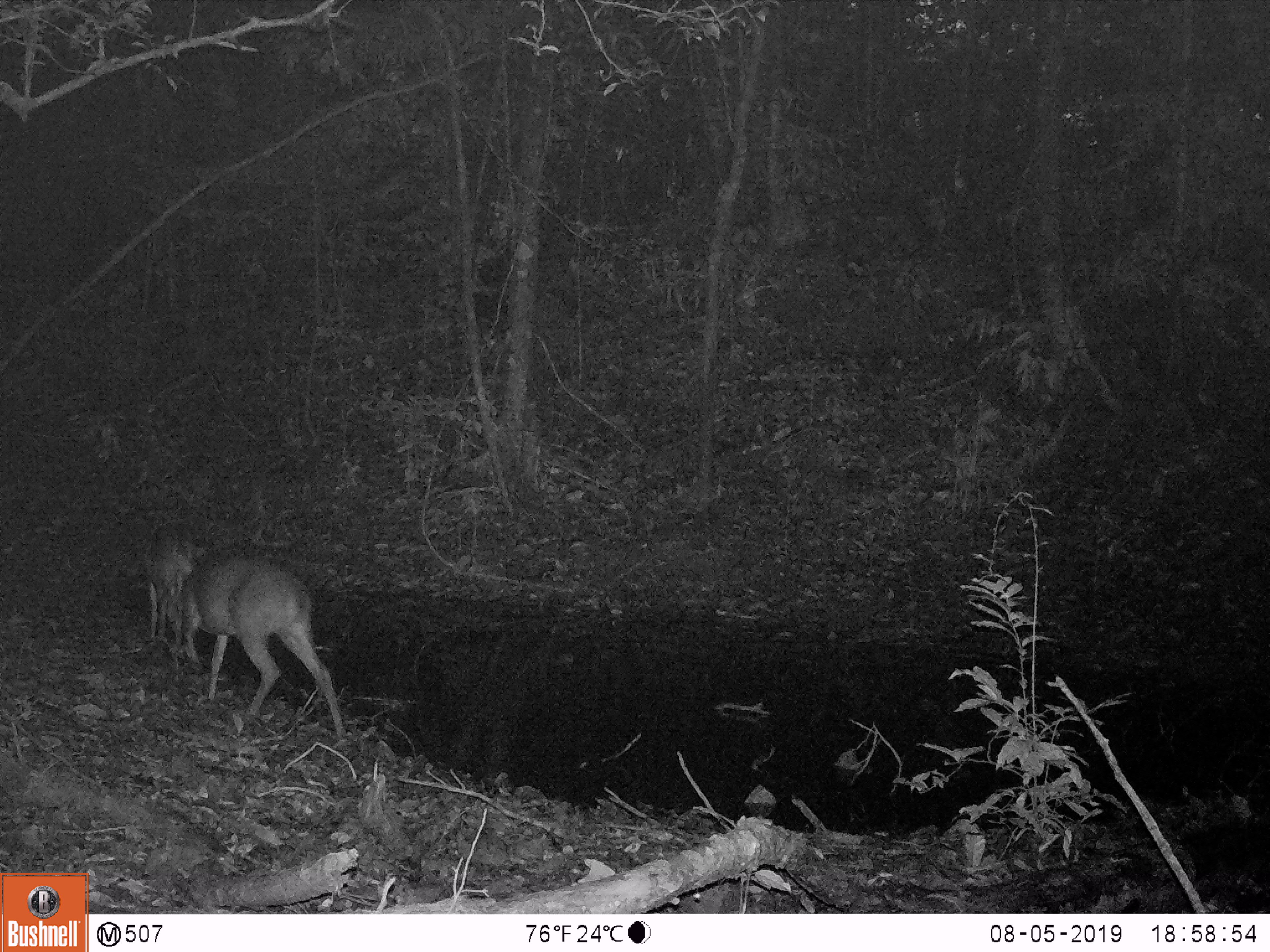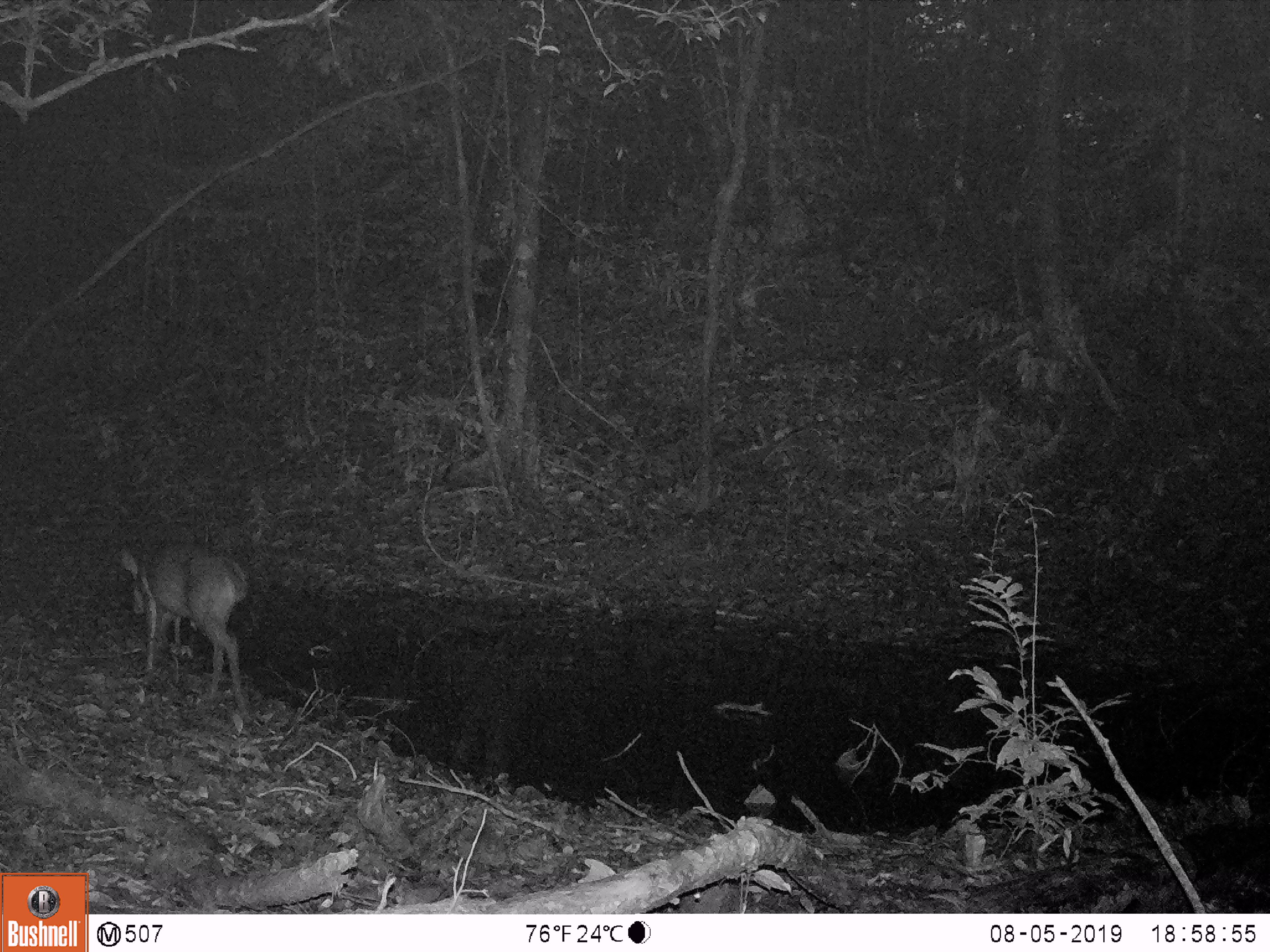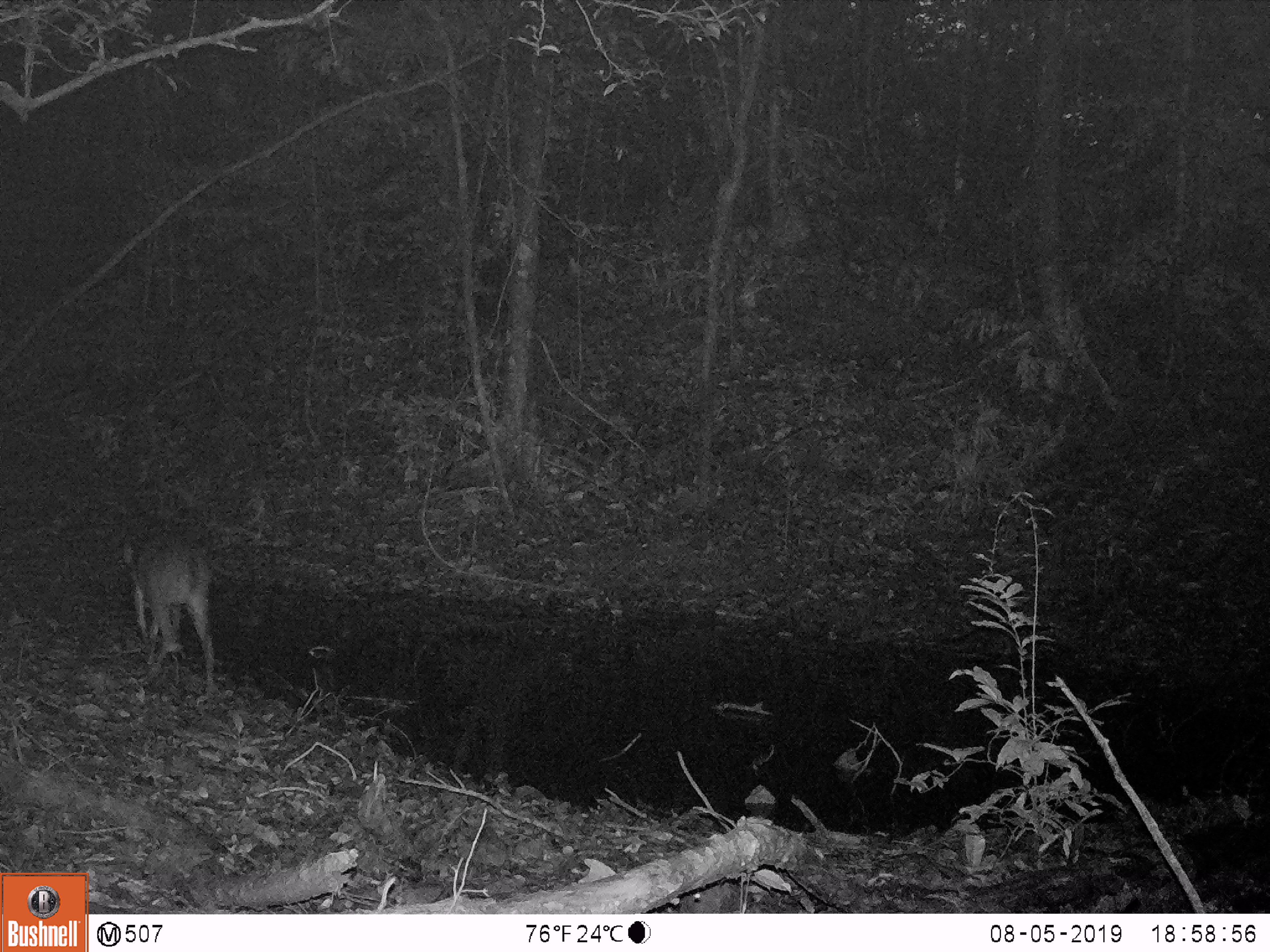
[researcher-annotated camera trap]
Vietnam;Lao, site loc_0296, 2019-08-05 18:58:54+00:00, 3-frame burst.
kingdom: Animalia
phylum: Chordata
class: Mammalia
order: Artiodactyla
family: Cervidae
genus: Muntiacus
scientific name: Muntiacus vuquangensis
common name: large-antlered muntjac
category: large antlered muntjac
Large antlered muntjac (large-antlered muntjac) (Muntiacus vuquangensis). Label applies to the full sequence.